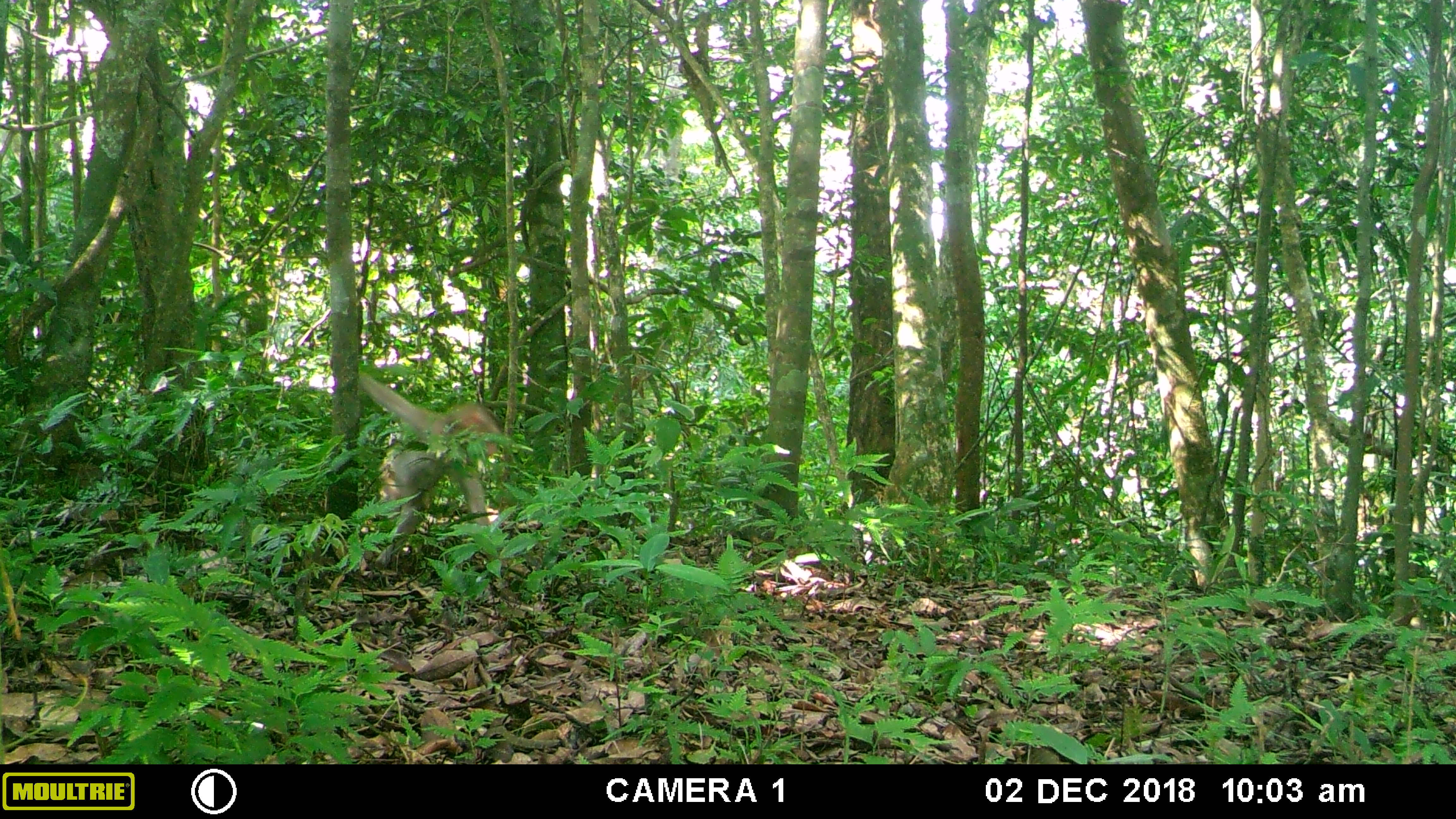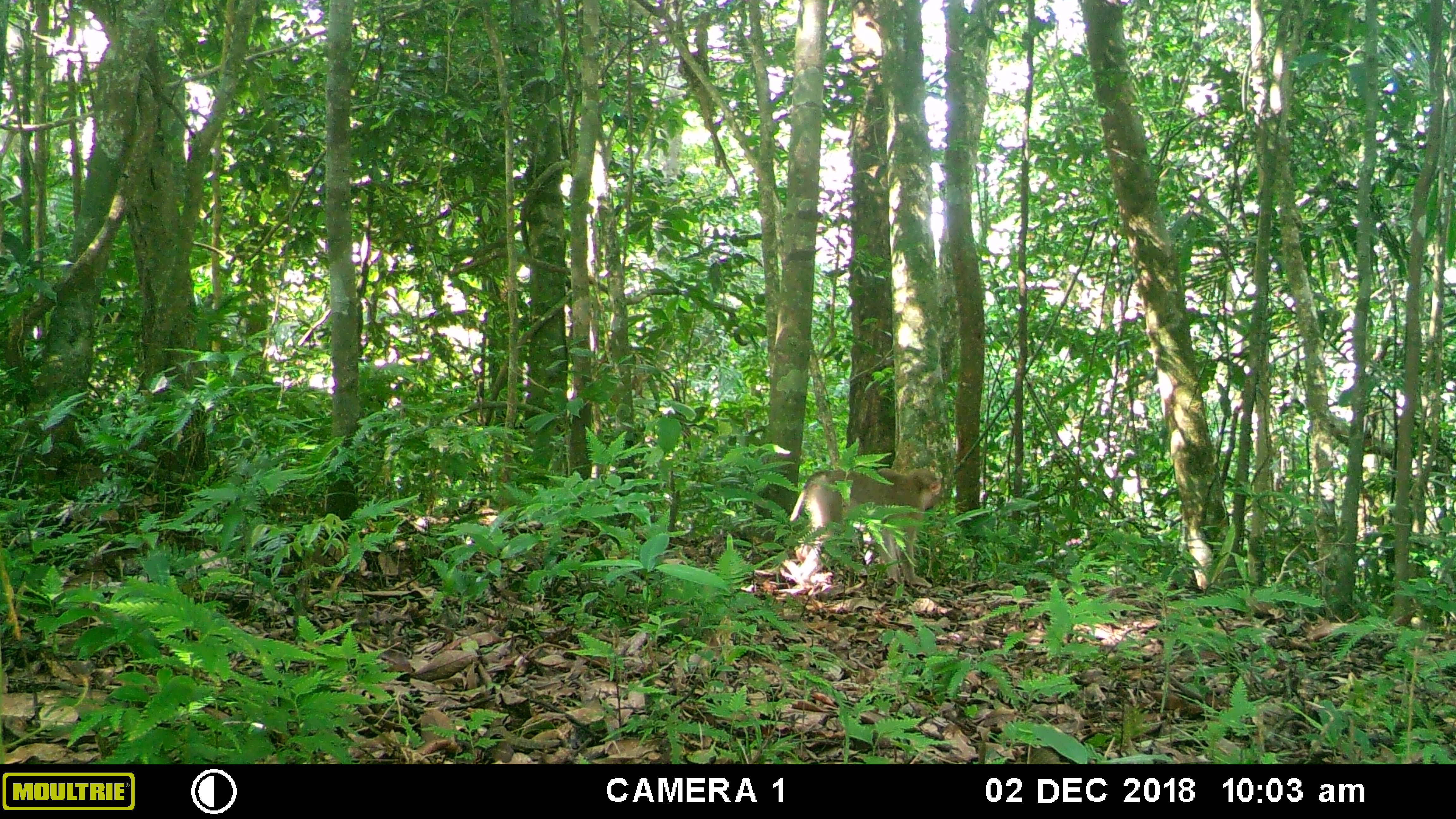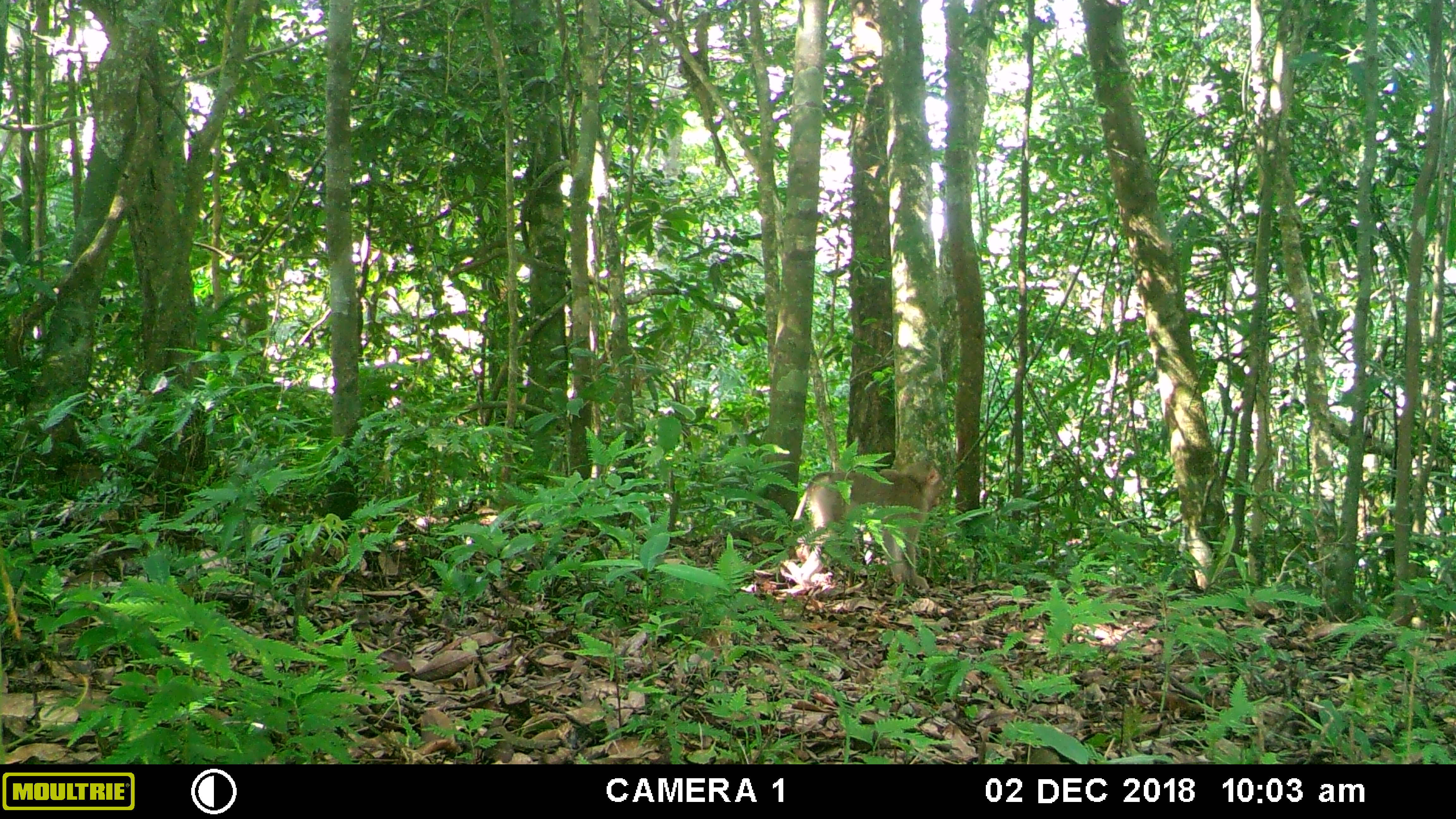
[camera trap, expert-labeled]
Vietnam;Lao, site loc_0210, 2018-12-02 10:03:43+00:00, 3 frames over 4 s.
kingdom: Animalia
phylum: Chordata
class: Mammalia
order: Primates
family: Cercopithecidae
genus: Macaca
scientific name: Macaca nemestrina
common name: pig-tailed macaque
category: pig tailed macaque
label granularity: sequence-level